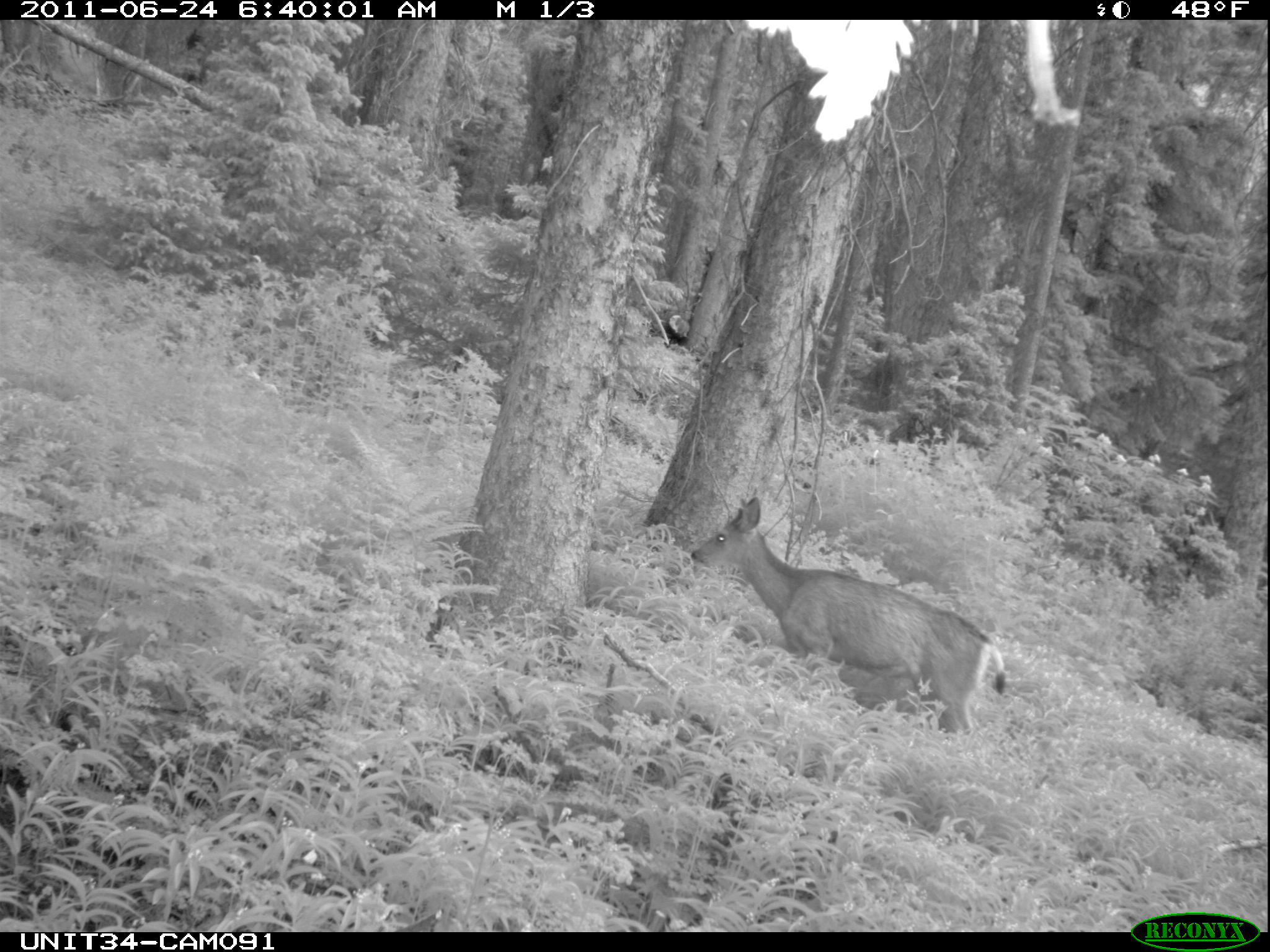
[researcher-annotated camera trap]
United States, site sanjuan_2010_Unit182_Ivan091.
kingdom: Animalia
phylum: Chordata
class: Mammalia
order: Artiodactyla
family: Cervidae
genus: Odocoileus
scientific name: Odocoileus hemionus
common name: mule deer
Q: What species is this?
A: Odocoileus hemionus (mule deer).